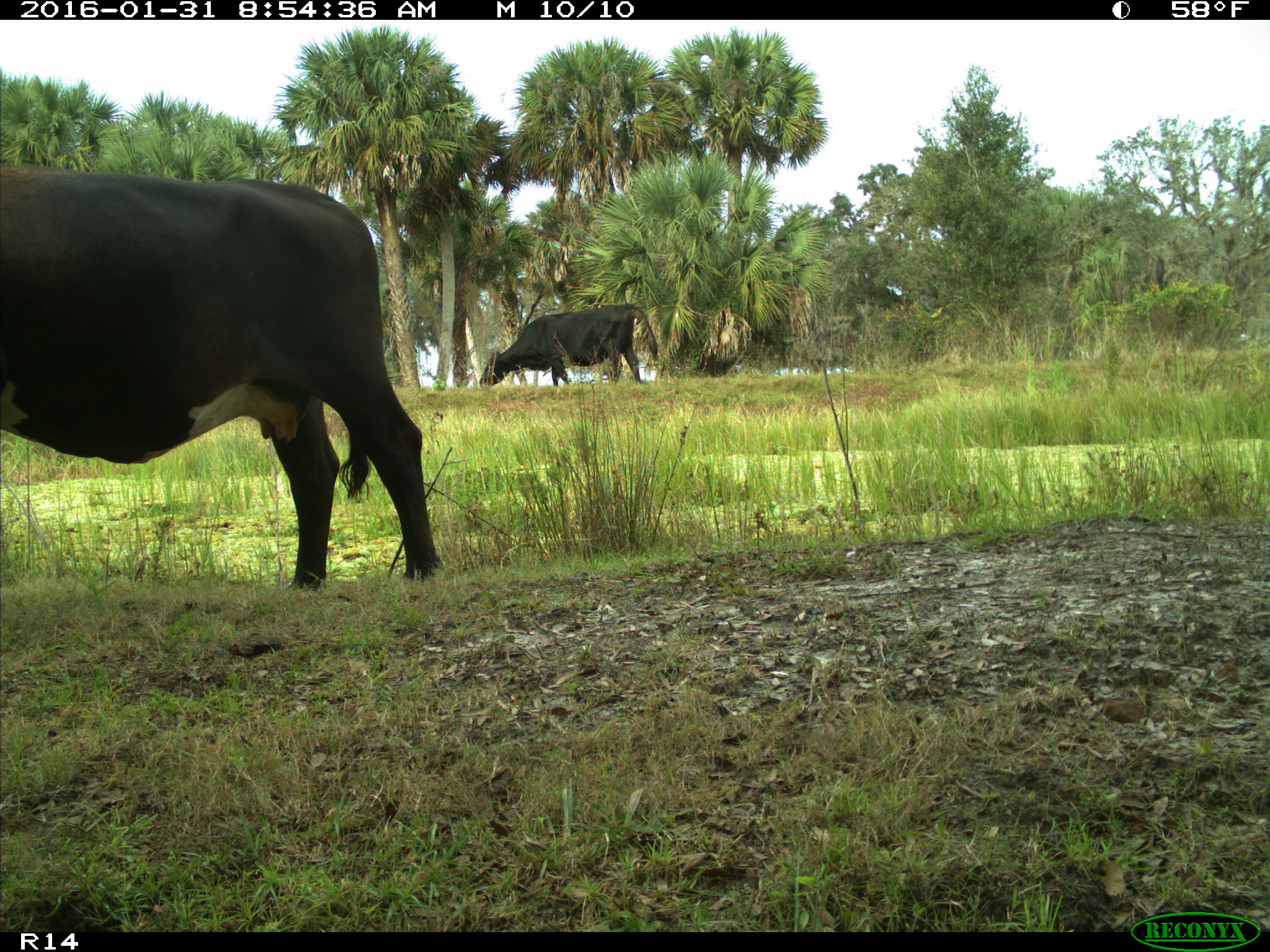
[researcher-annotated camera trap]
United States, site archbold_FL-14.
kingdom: Animalia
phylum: Chordata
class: Mammalia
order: Artiodactyla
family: Bovidae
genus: Bos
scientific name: Bos taurus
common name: domestic cow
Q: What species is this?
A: Bos taurus (domestic cow).